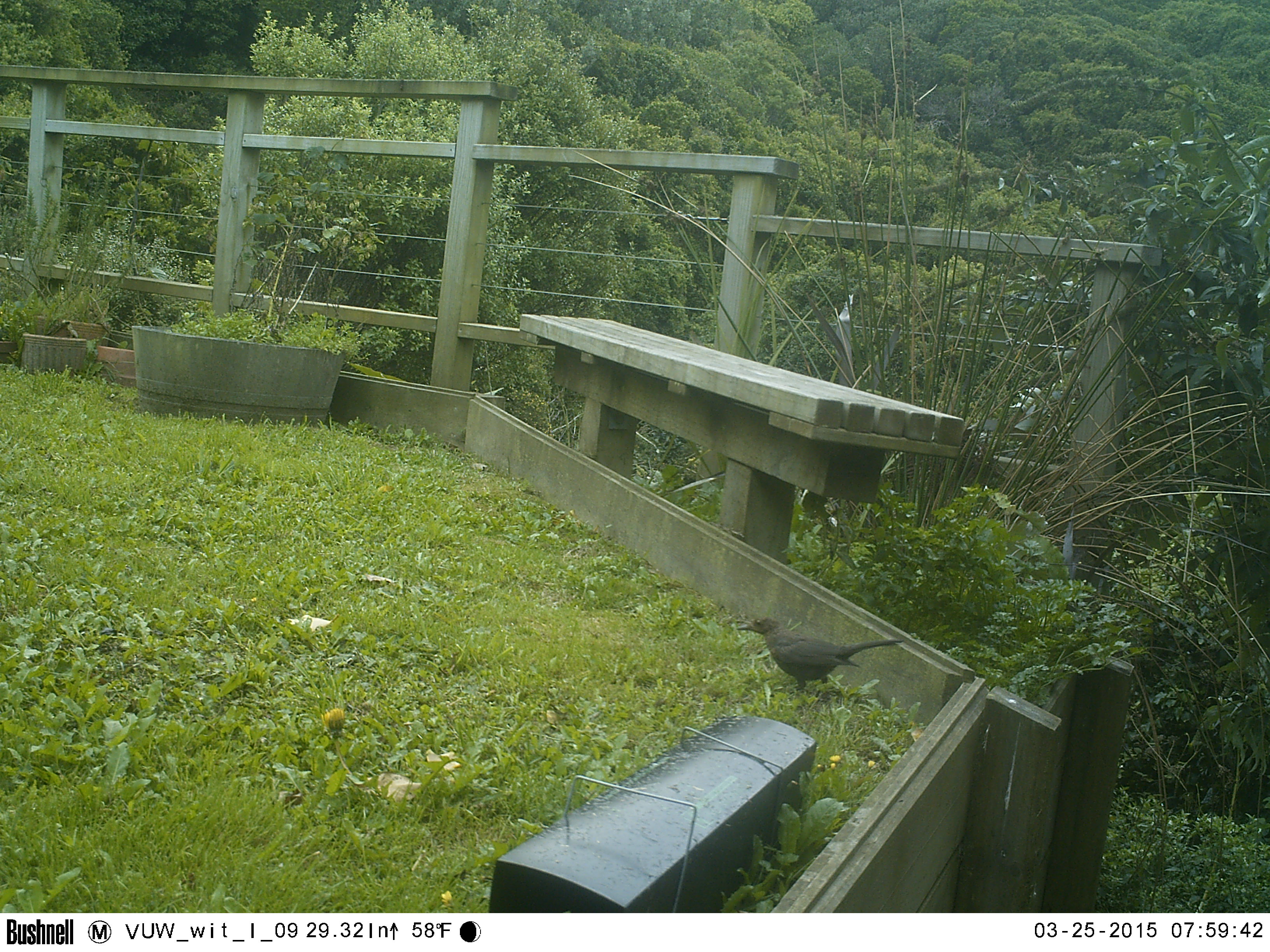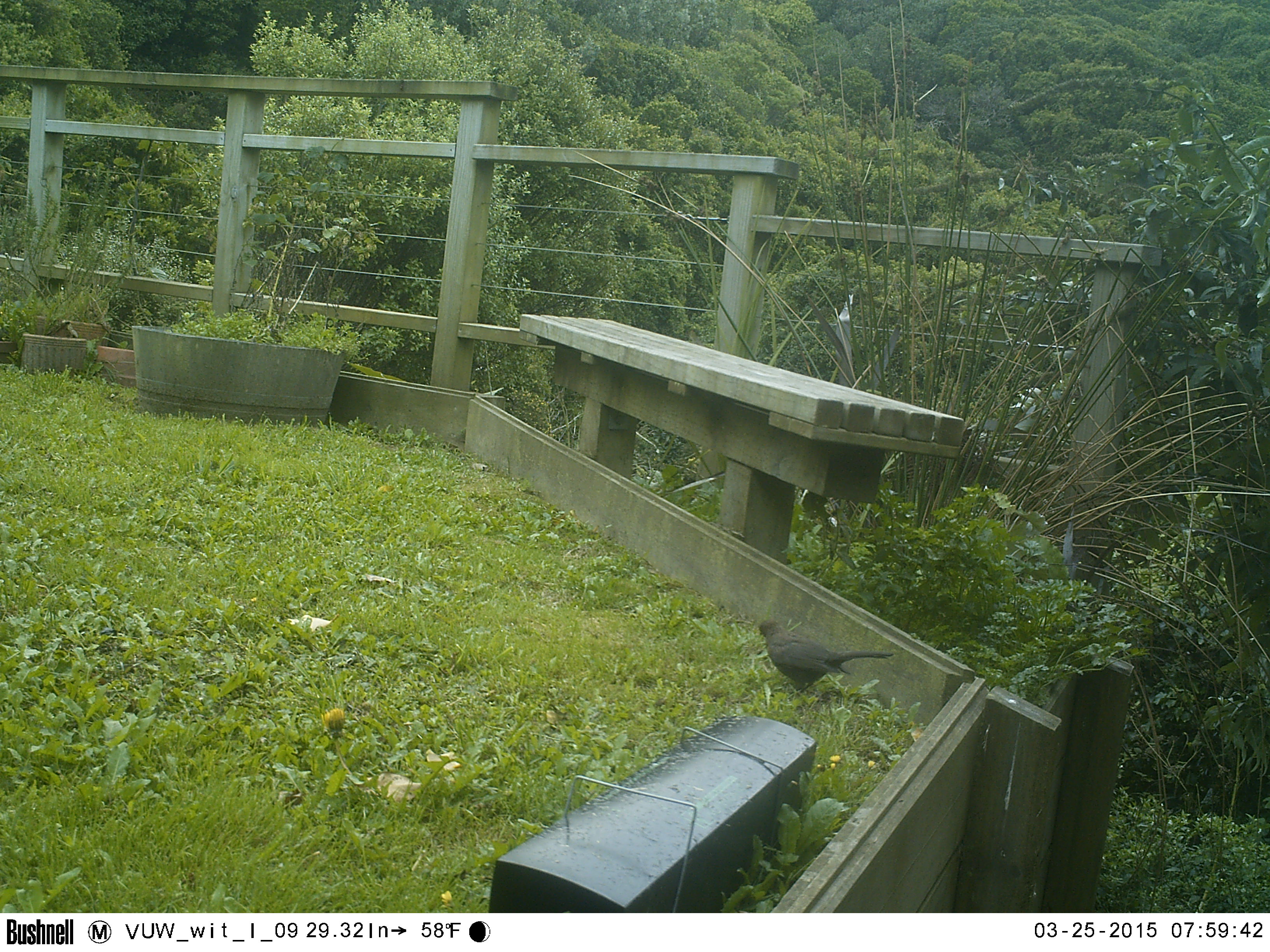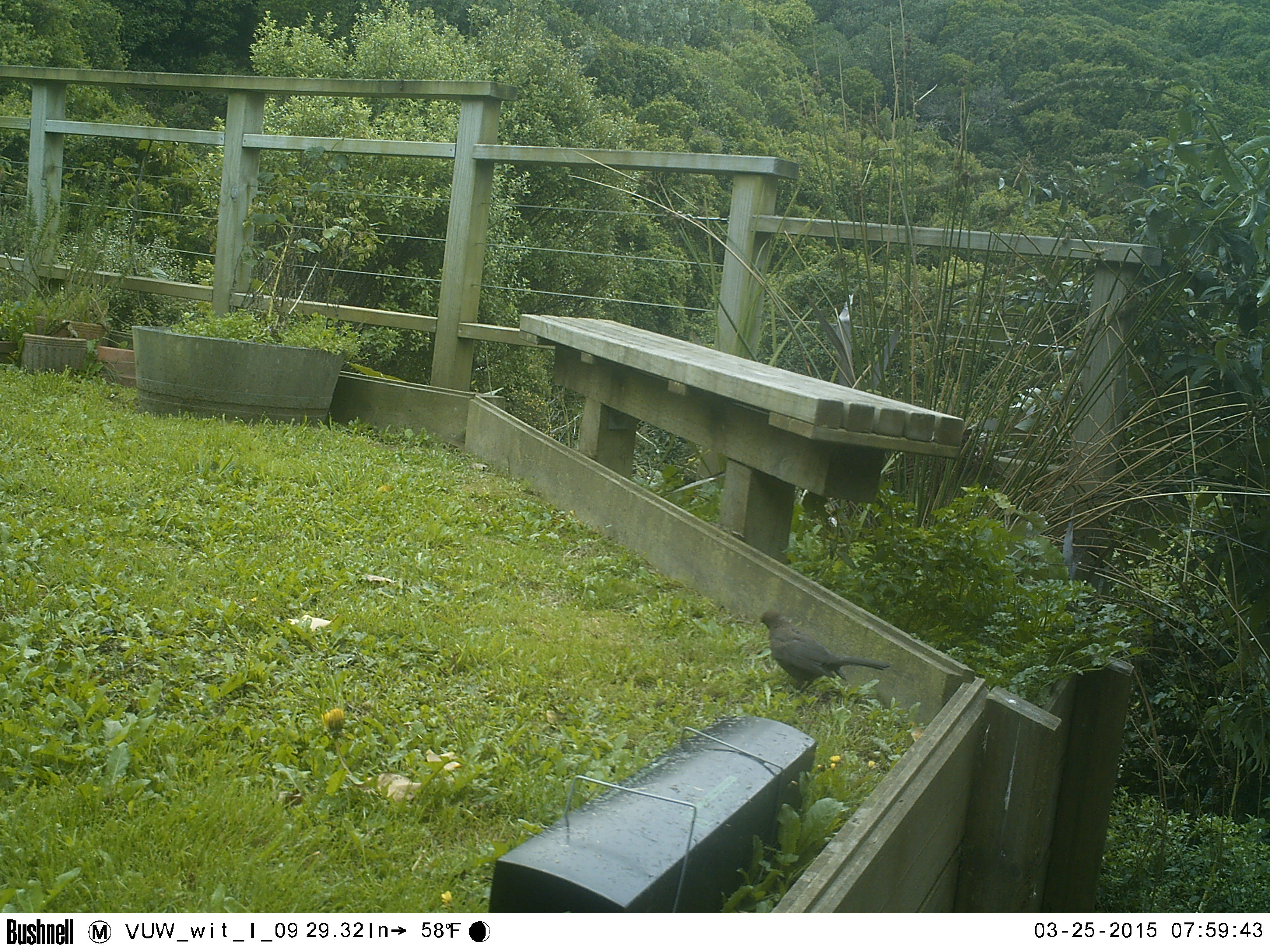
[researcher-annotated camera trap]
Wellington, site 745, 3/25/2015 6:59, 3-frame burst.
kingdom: Animalia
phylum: Chordata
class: Aves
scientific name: Aves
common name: bird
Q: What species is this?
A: Bird (Aves).